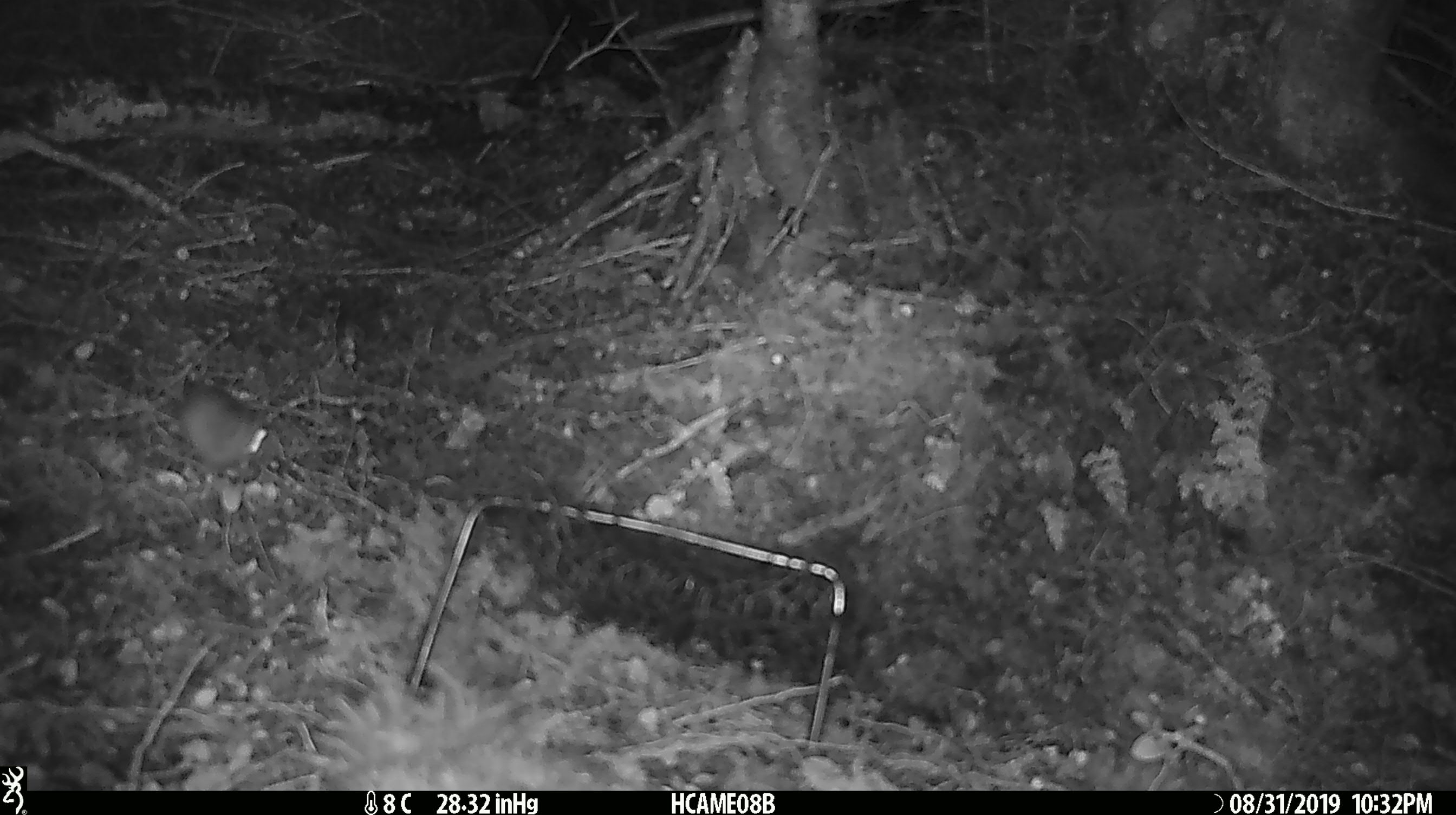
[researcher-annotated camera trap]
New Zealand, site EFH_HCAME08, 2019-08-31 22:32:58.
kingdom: Animalia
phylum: Chordata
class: Mammalia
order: Rodentia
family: Muridae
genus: Mus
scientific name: Mus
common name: mouse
Mouse (Mus).